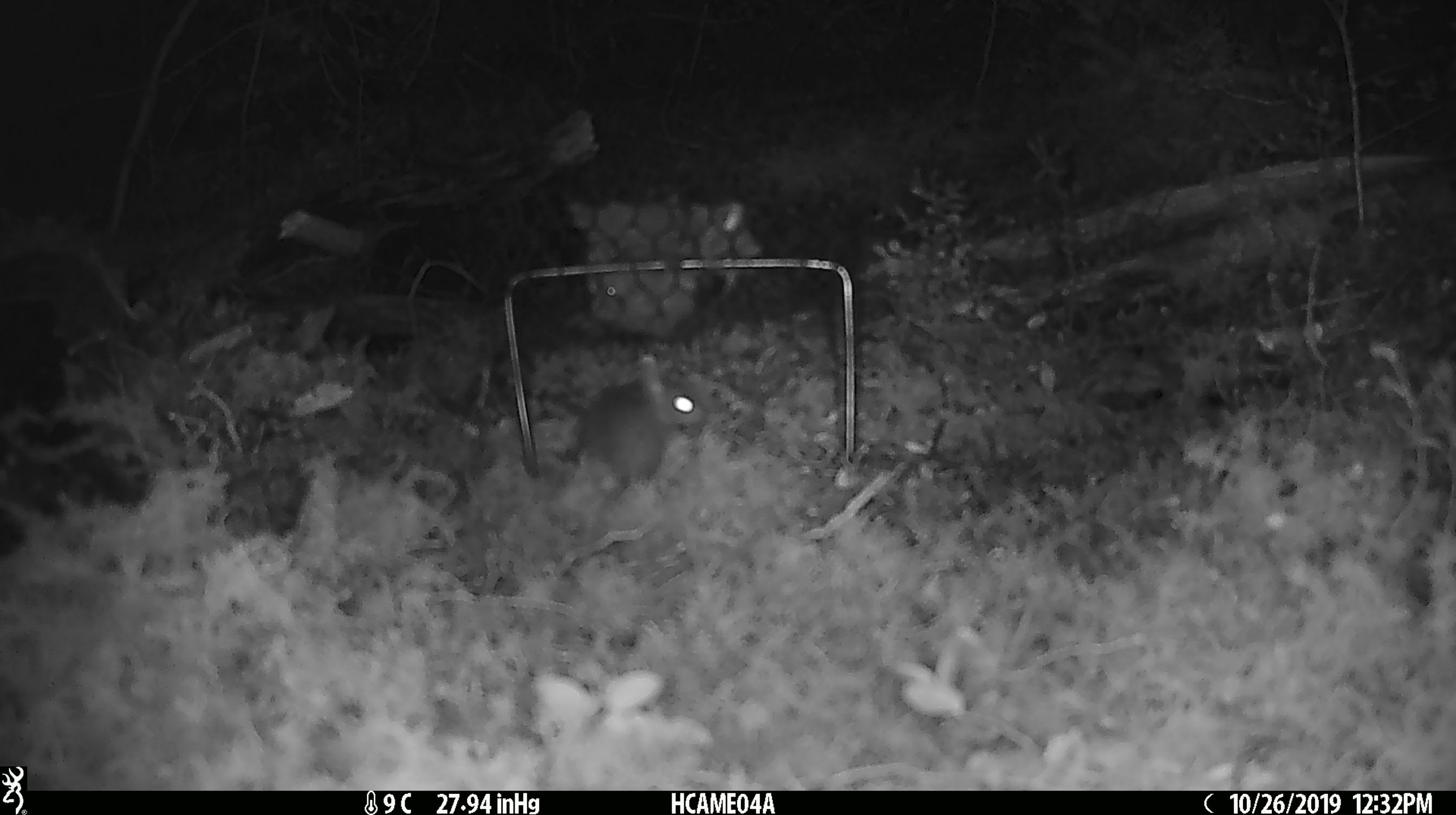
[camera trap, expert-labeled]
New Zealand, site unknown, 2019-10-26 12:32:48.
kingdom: Animalia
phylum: Chordata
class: Mammalia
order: Rodentia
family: Muridae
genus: Mus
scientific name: Mus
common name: mouse